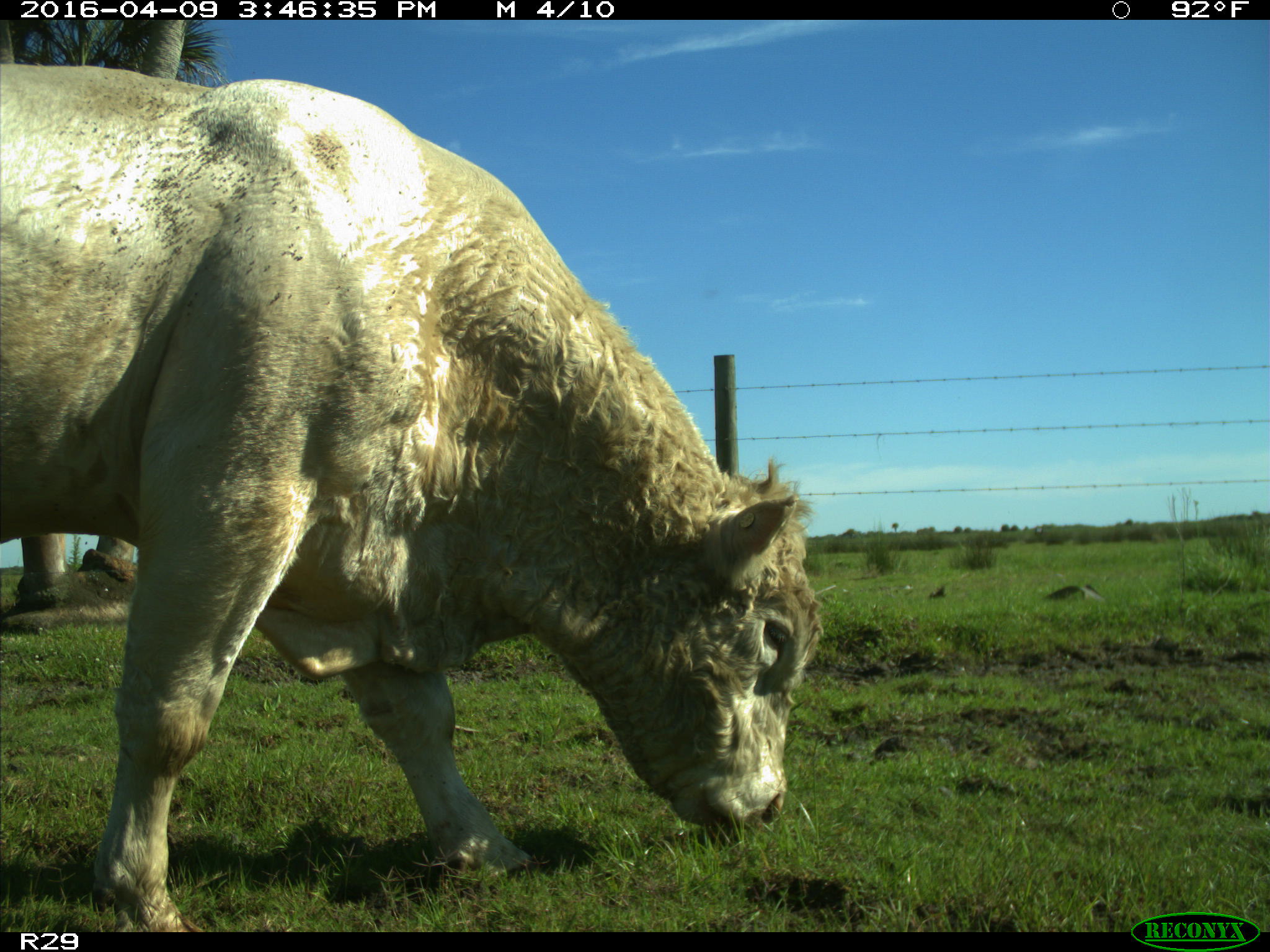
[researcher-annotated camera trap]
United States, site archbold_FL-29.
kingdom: Animalia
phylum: Chordata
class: Mammalia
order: Artiodactyla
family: Bovidae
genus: Bos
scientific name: Bos taurus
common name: domestic cow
Bos taurus (domestic cow).